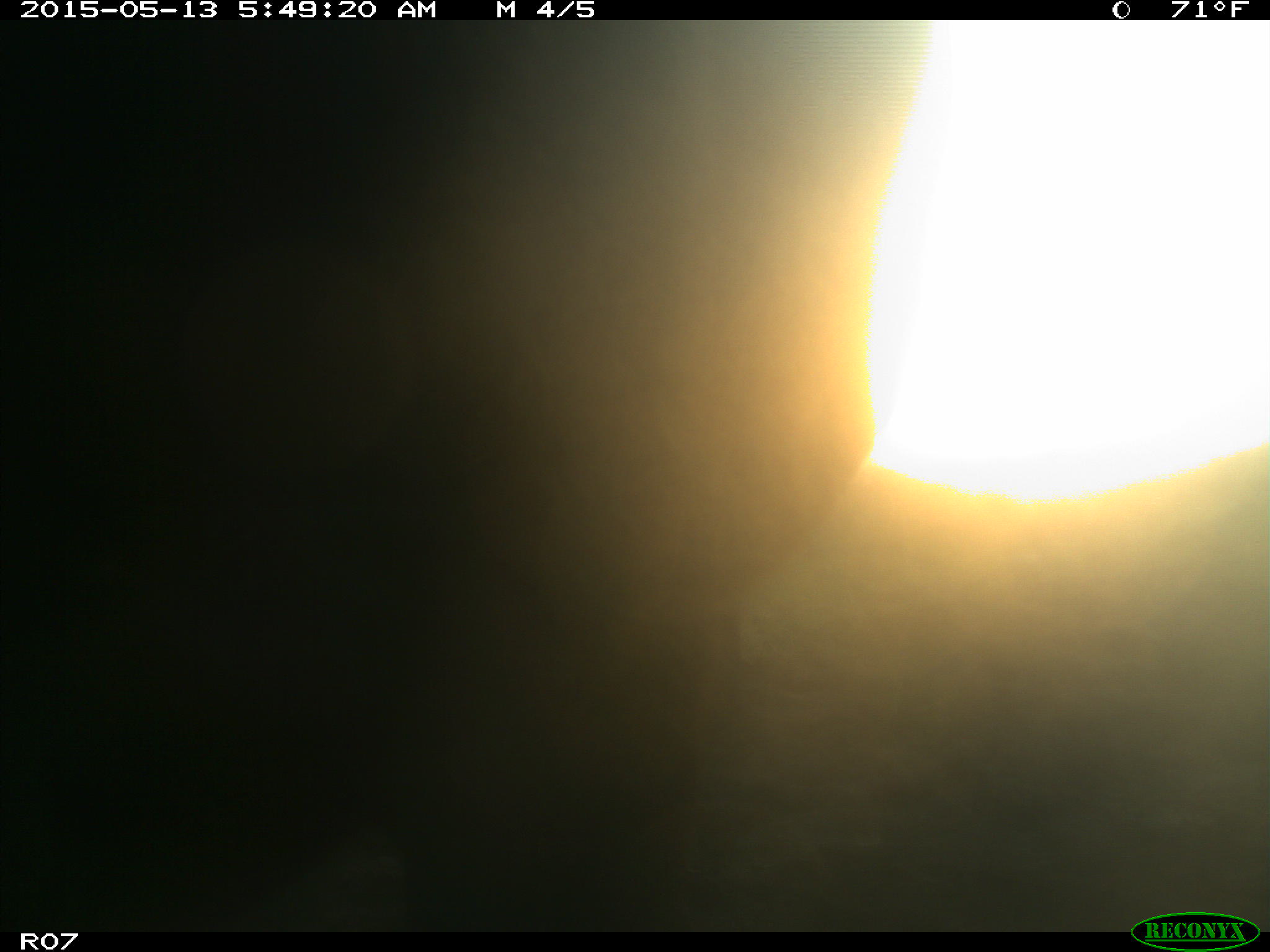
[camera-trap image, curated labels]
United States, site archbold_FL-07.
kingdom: Animalia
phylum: Chordata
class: Mammalia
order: Artiodactyla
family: Bovidae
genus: Bos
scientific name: Bos taurus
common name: domestic cow